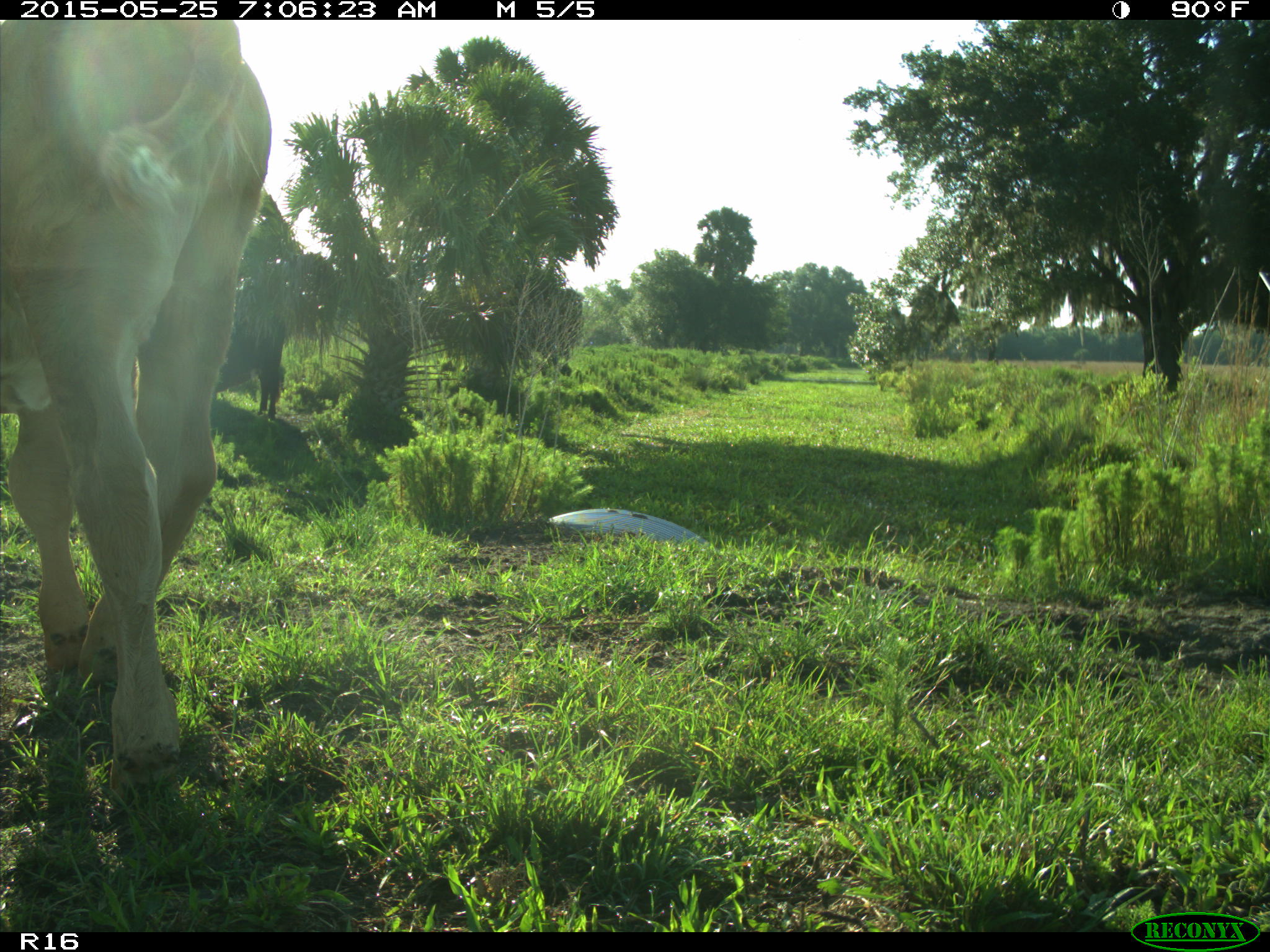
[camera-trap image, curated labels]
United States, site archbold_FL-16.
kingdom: Animalia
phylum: Chordata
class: Mammalia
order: Artiodactyla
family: Bovidae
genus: Bos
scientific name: Bos taurus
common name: domestic cow